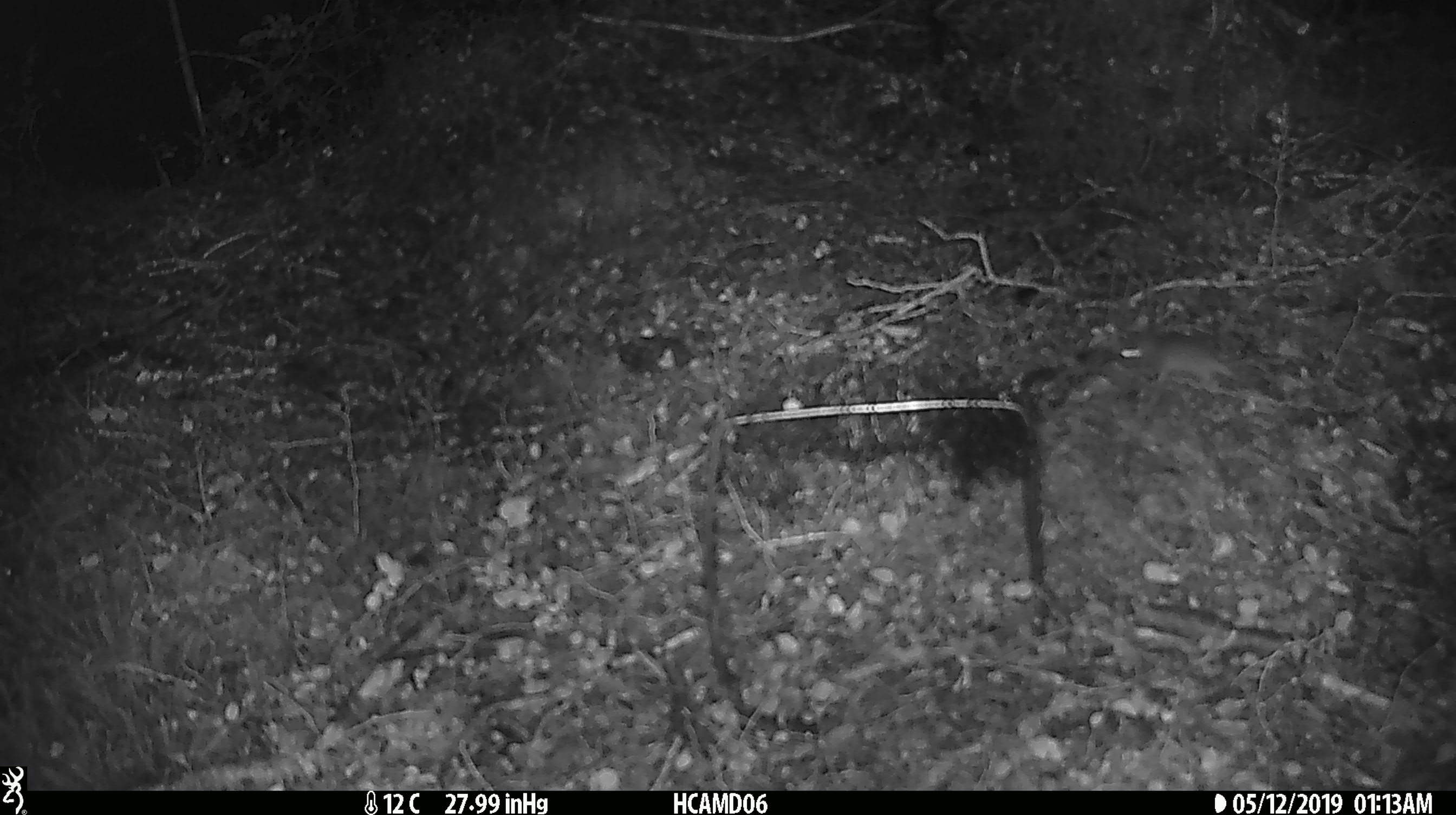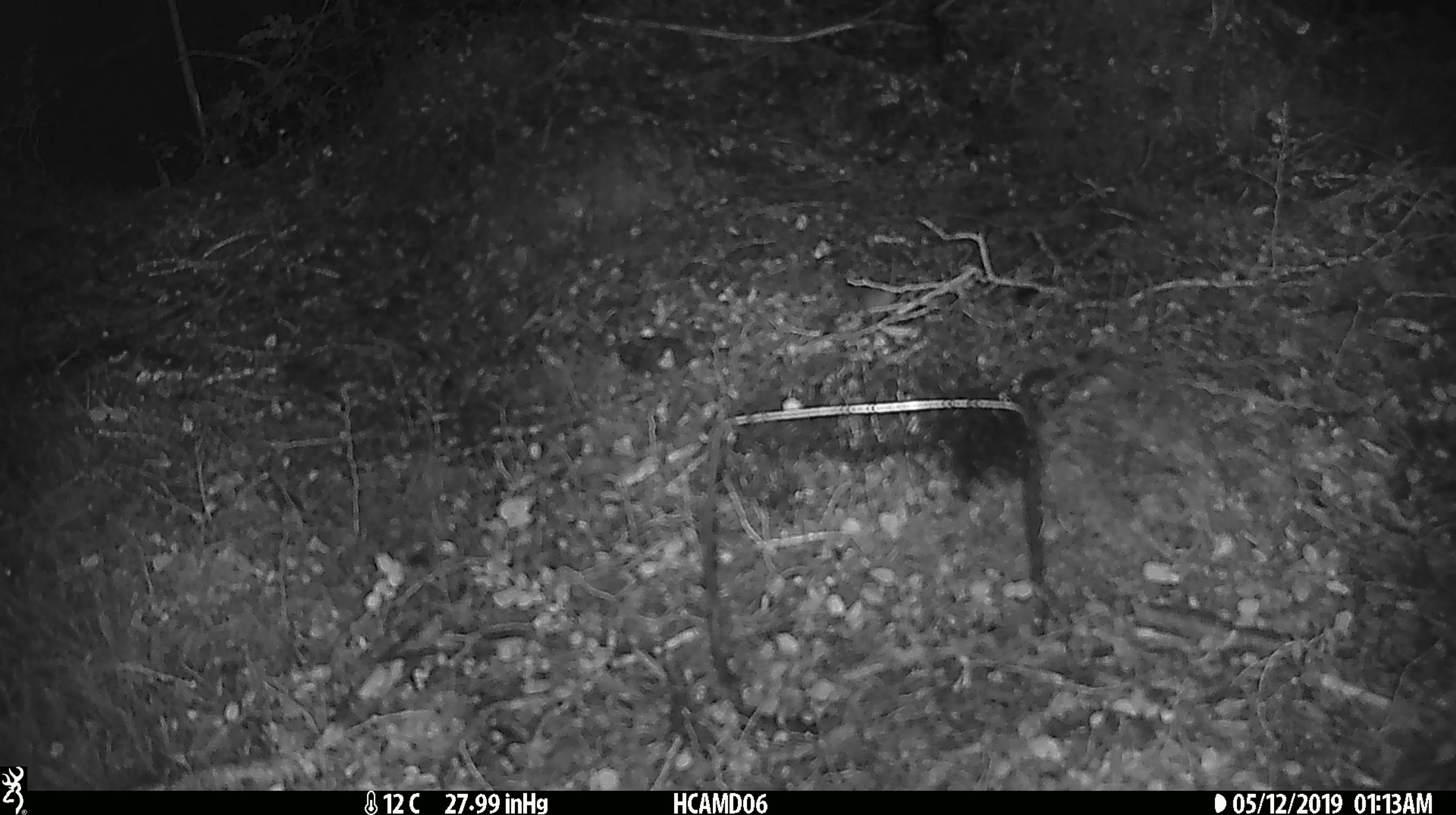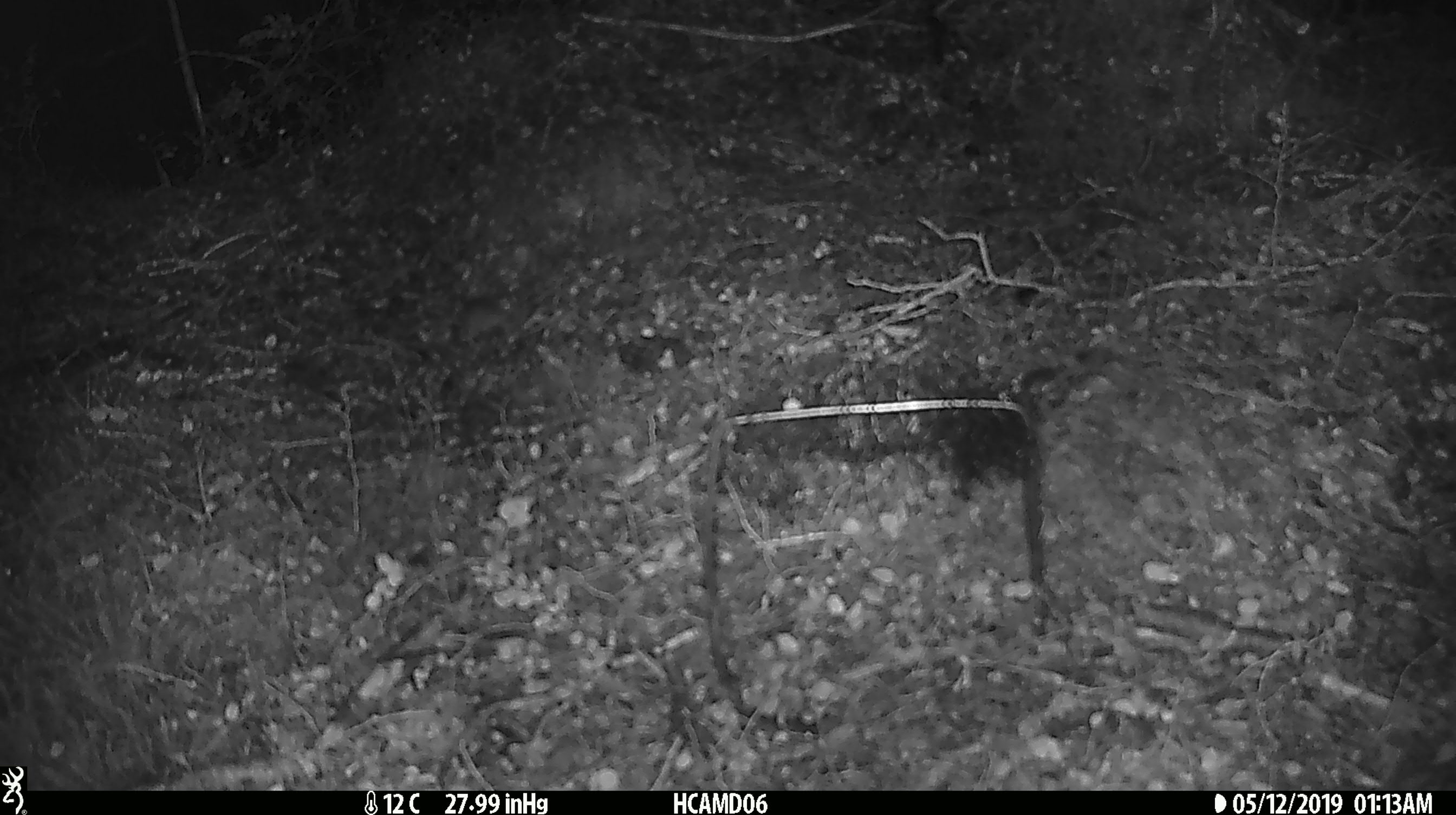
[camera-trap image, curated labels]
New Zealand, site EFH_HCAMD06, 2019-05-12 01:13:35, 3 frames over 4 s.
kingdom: Animalia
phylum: Chordata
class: Mammalia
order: Rodentia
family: Muridae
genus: Mus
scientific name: Mus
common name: mouse